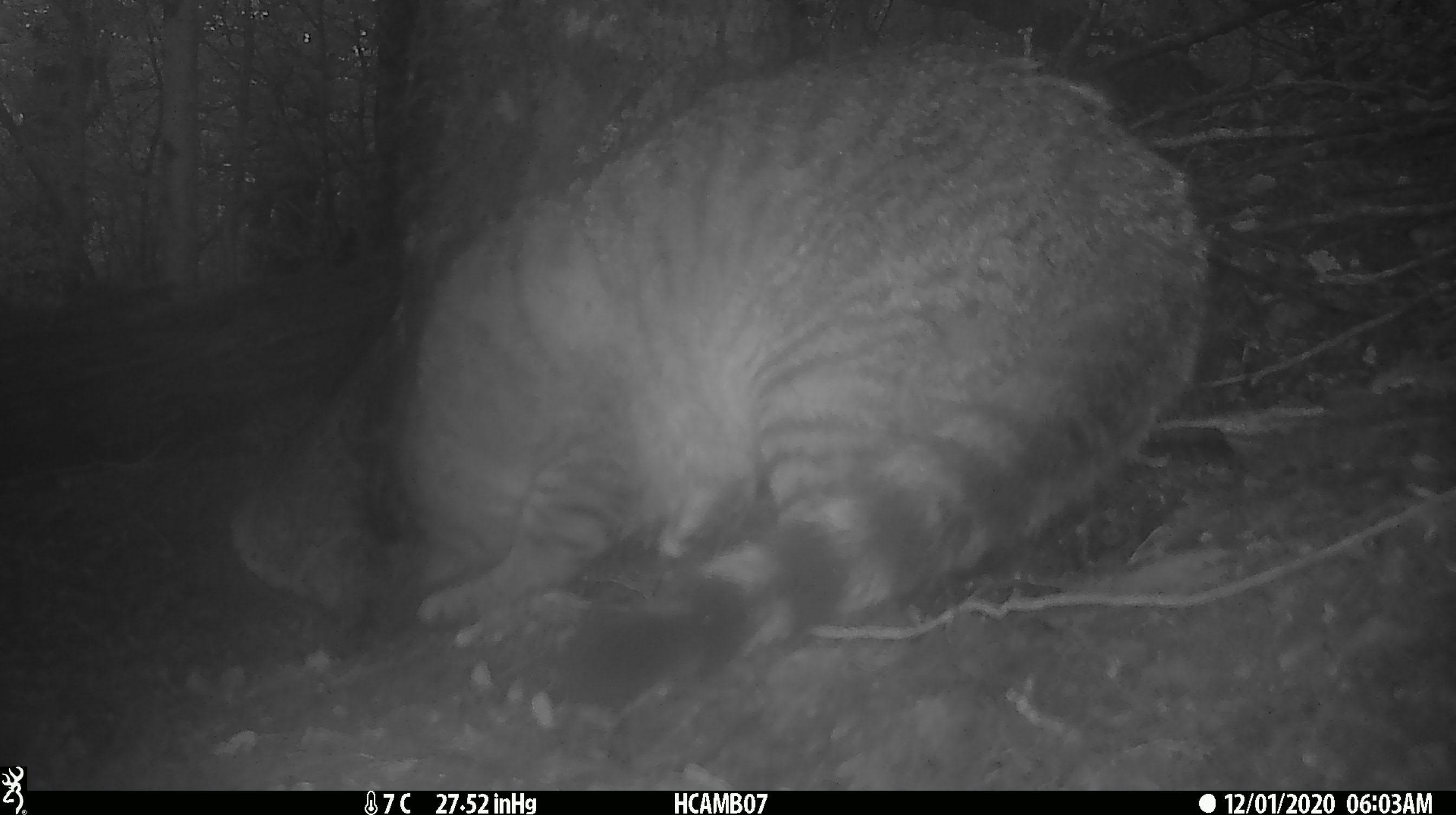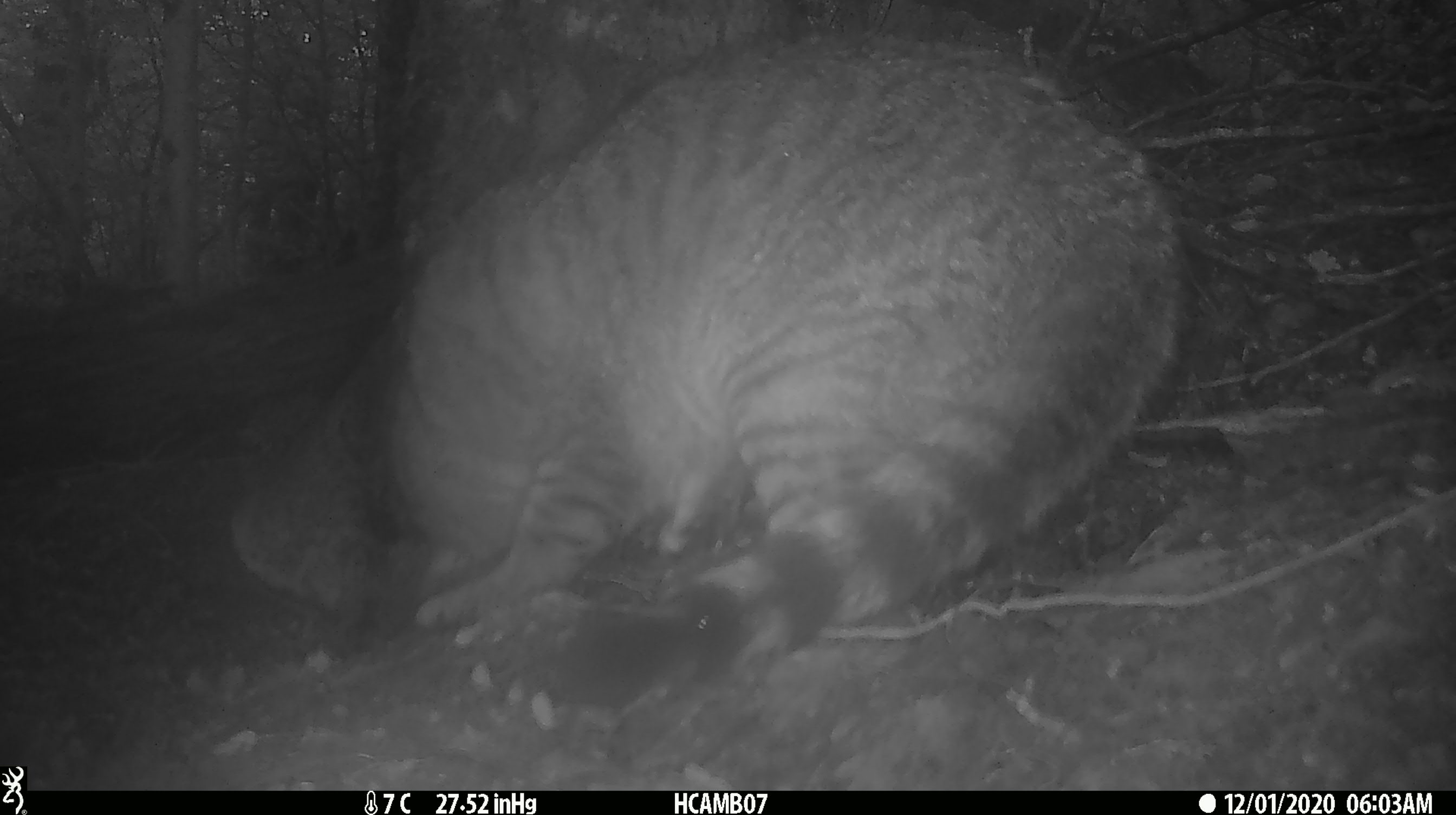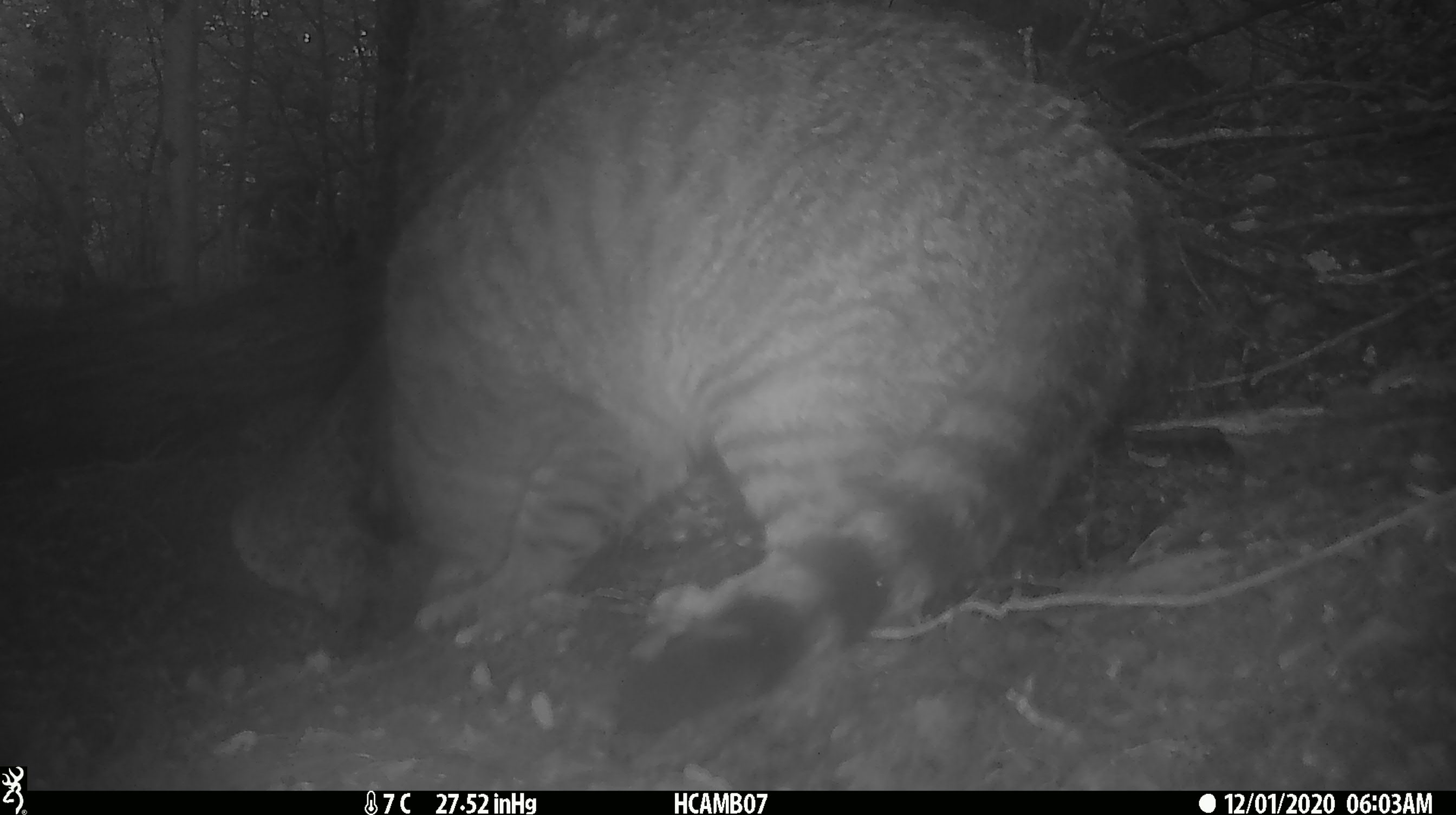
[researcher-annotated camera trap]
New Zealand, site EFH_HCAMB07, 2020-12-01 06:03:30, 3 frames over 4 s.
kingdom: Animalia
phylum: Chordata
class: Mammalia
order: Carnivora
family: Felidae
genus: Felis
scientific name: Felis catus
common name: domestic cat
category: cat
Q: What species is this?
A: Cat (domestic cat) (Felis catus).